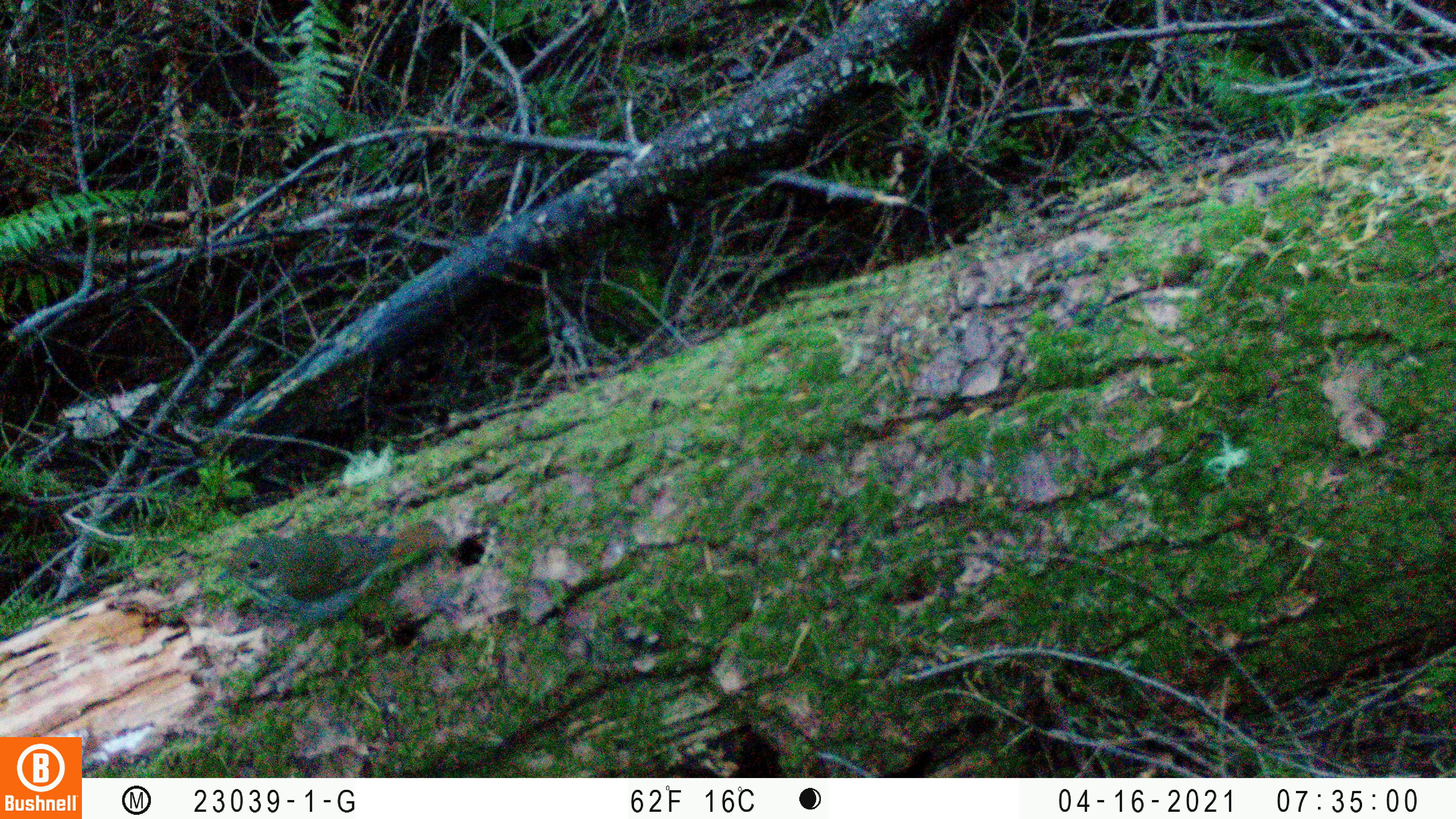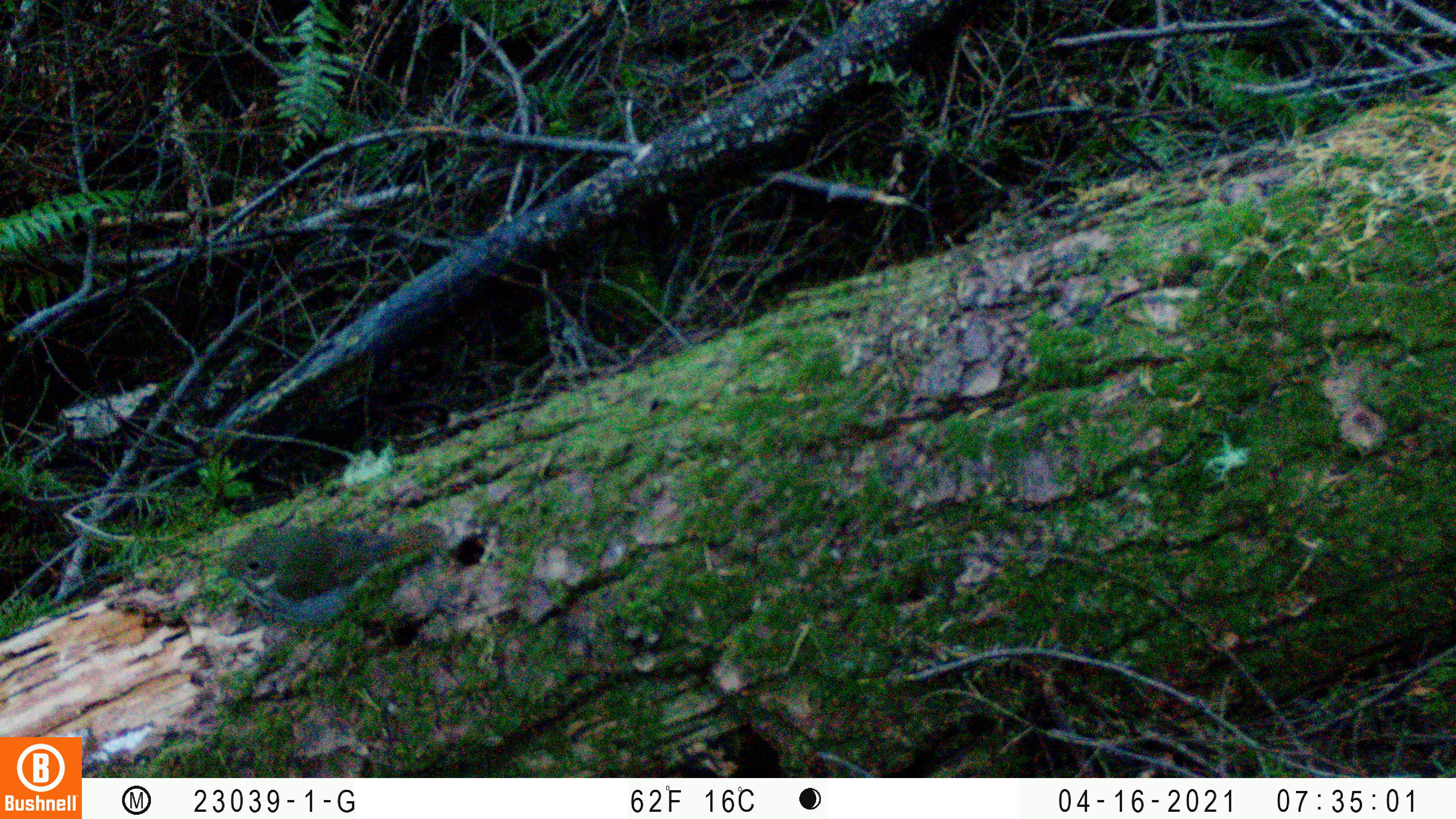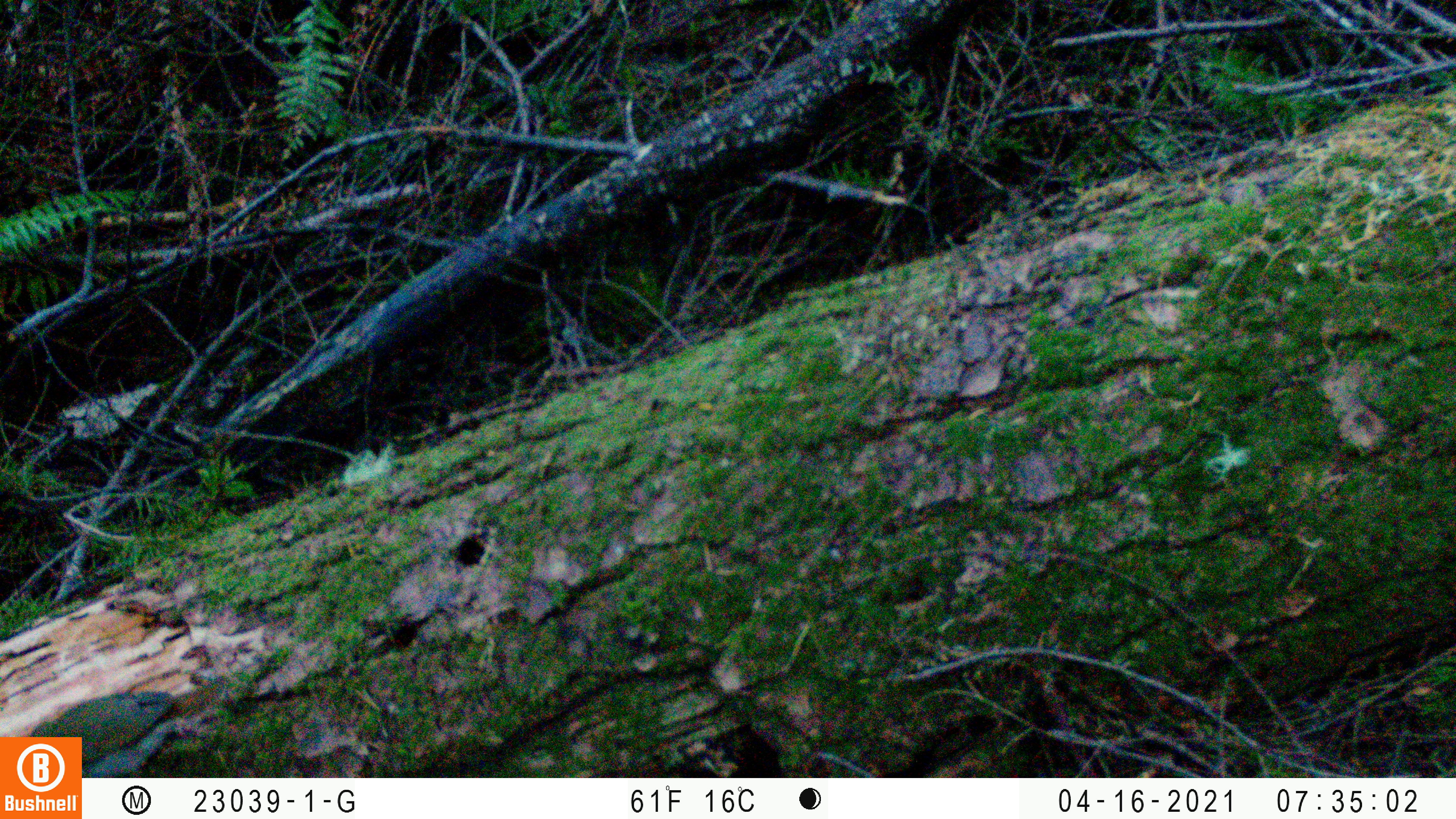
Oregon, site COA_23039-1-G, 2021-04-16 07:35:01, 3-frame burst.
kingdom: Animalia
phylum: Chordata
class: Aves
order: Passeriformes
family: Turdidae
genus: Catharus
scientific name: Catharus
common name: brown thrushes and nightingale-thrushes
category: catharus species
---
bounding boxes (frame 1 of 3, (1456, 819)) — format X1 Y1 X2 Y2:
catharus species: 178 507 486 664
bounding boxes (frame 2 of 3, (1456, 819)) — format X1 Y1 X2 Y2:
catharus species: 201 485 482 696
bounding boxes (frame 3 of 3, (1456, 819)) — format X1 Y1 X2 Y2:
catharus species: 83 648 254 778